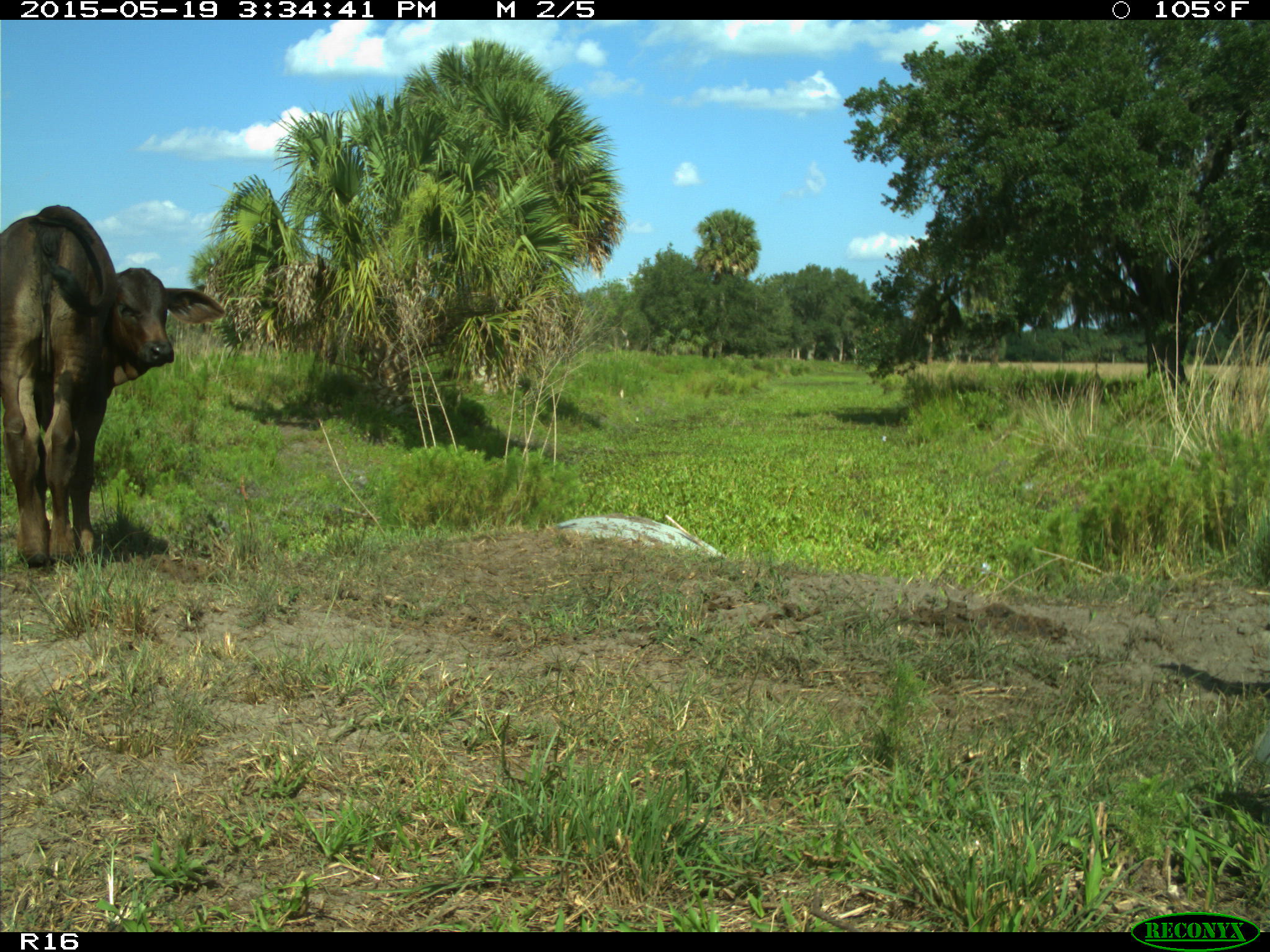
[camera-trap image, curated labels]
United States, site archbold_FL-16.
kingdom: Animalia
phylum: Chordata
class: Mammalia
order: Artiodactyla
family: Bovidae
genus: Bos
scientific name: Bos taurus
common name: domestic cow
Bos taurus (domestic cow).